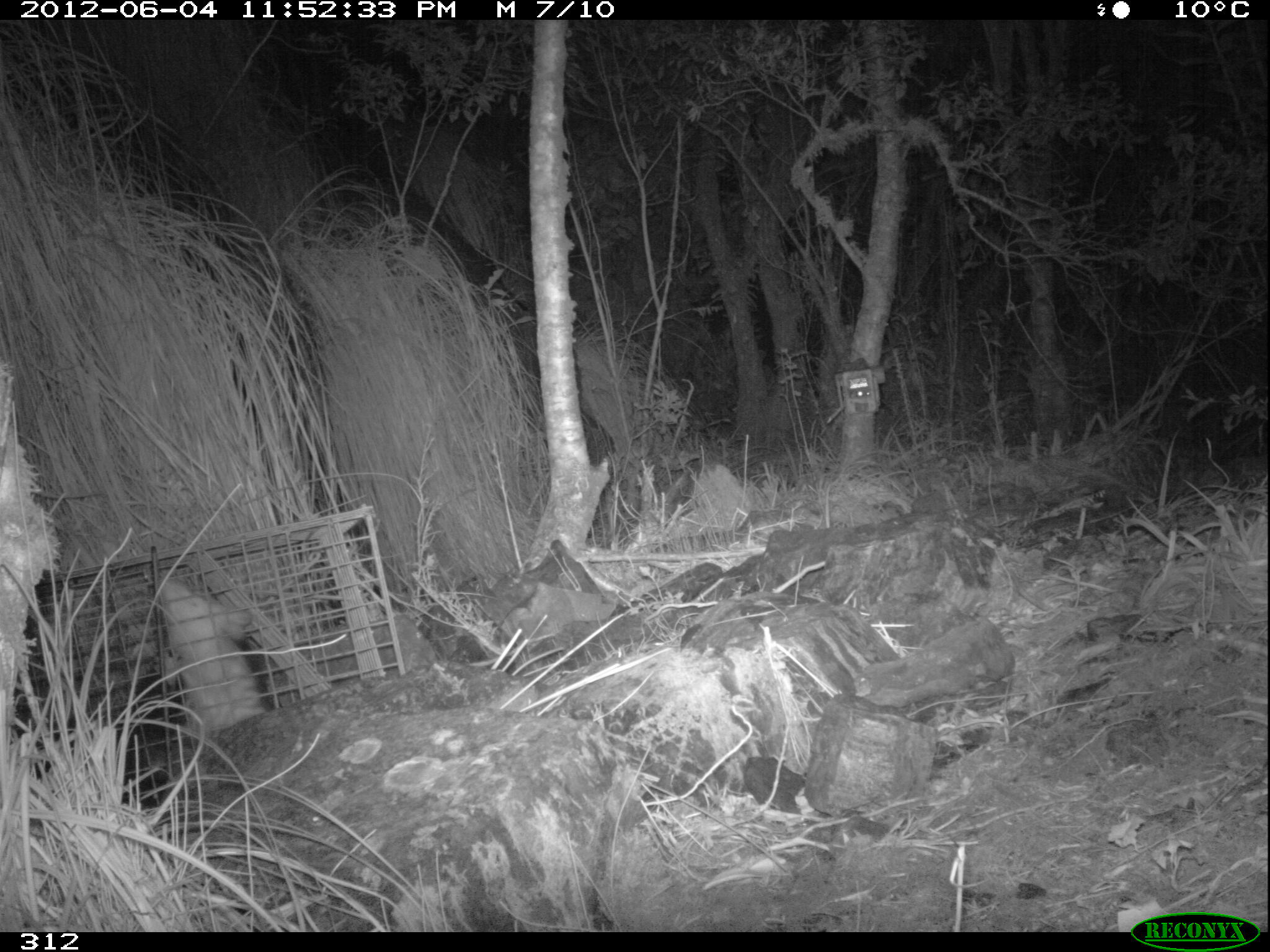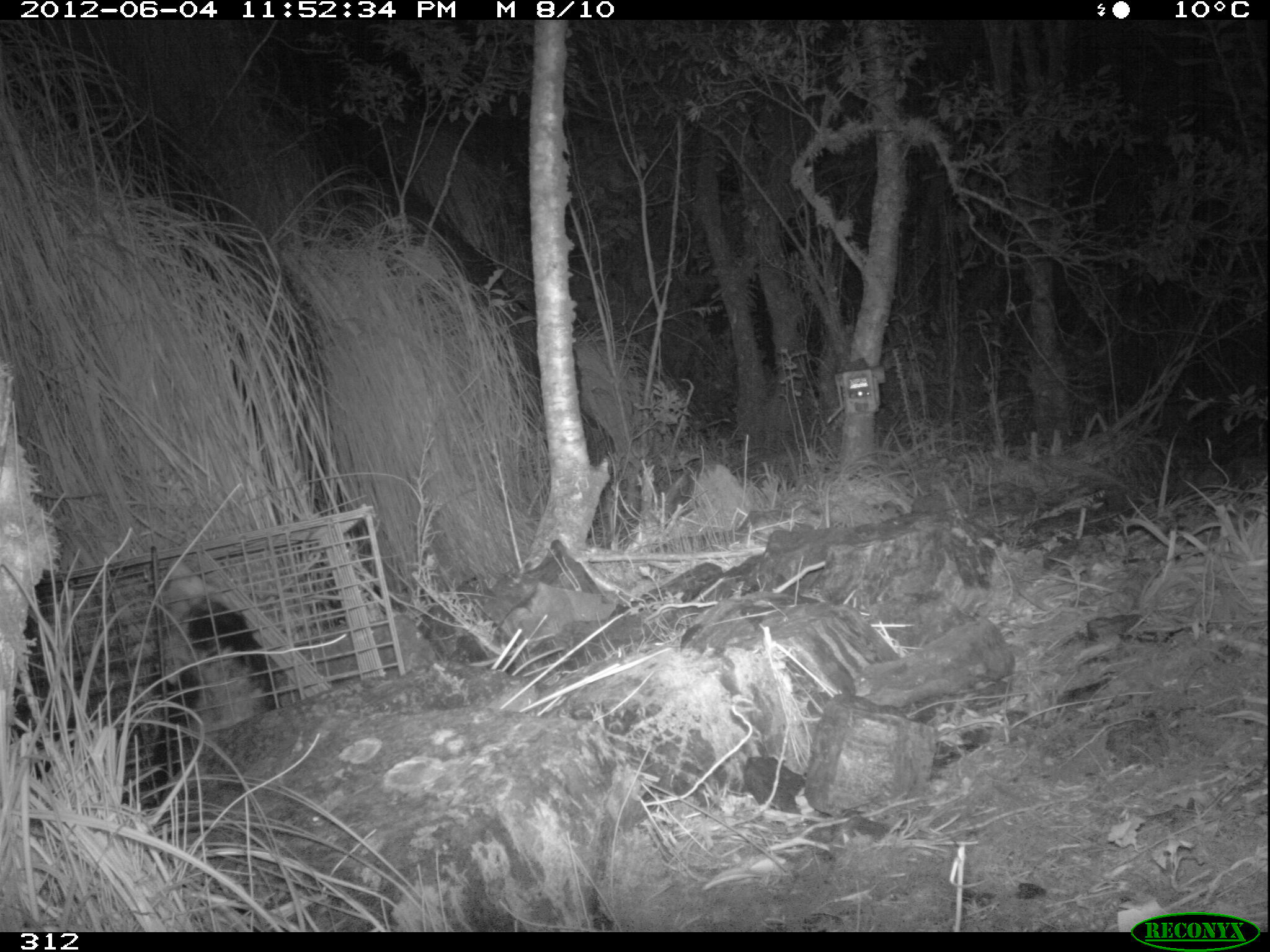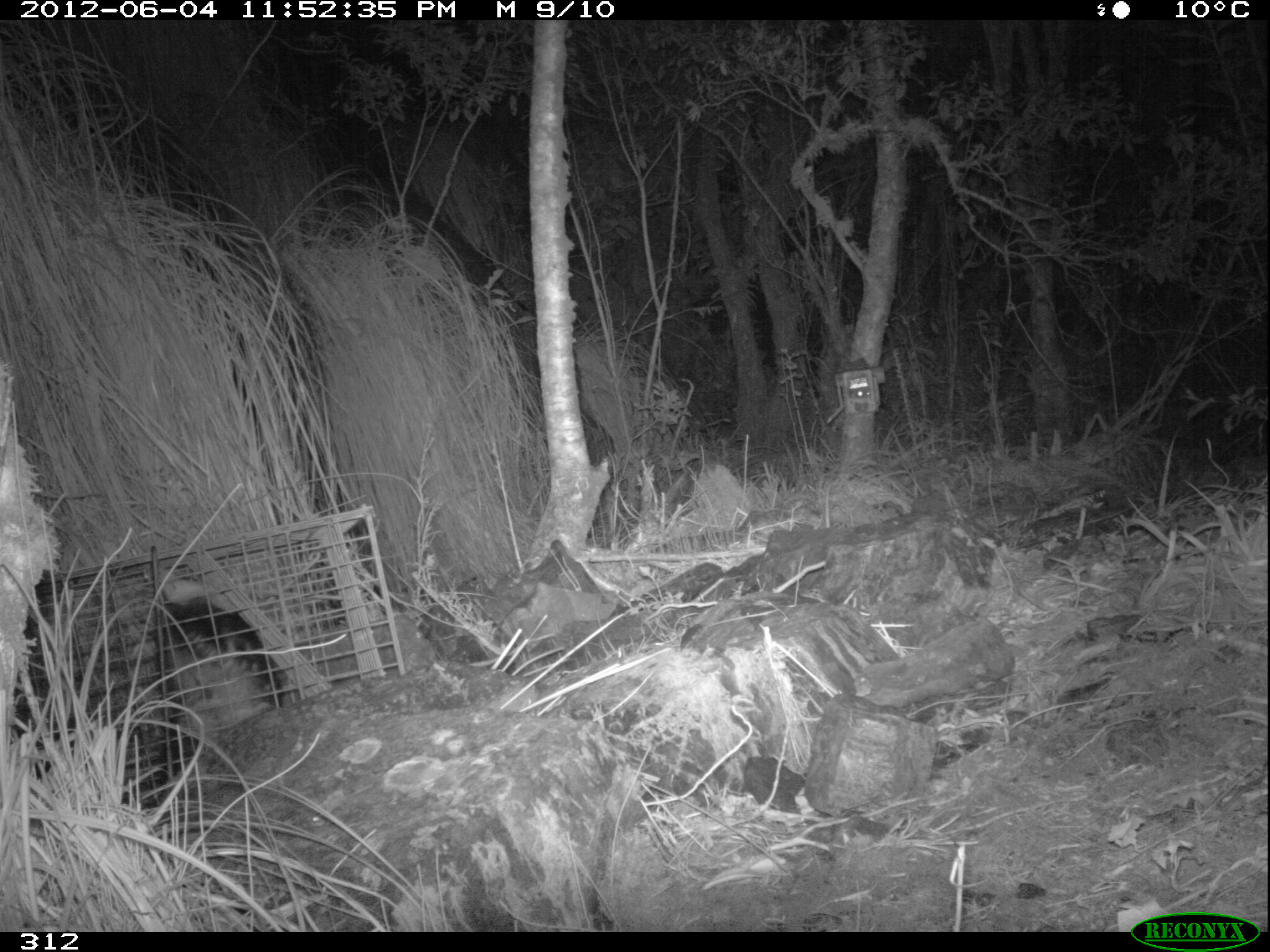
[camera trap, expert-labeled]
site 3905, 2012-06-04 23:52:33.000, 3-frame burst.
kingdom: Animalia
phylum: Chordata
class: Mammalia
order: Didelphimorphia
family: Didelphidae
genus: Didelphis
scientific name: Didelphis pernigra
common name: andean white-eared opossum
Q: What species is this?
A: Didelphis pernigra (andean white-eared opossum).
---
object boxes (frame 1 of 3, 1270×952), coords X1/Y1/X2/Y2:
didelphis pernigra: 8/570/287/810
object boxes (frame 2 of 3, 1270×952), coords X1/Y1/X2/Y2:
didelphis pernigra: 125/552/287/812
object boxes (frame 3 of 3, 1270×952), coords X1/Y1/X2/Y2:
didelphis pernigra: 120/561/291/779